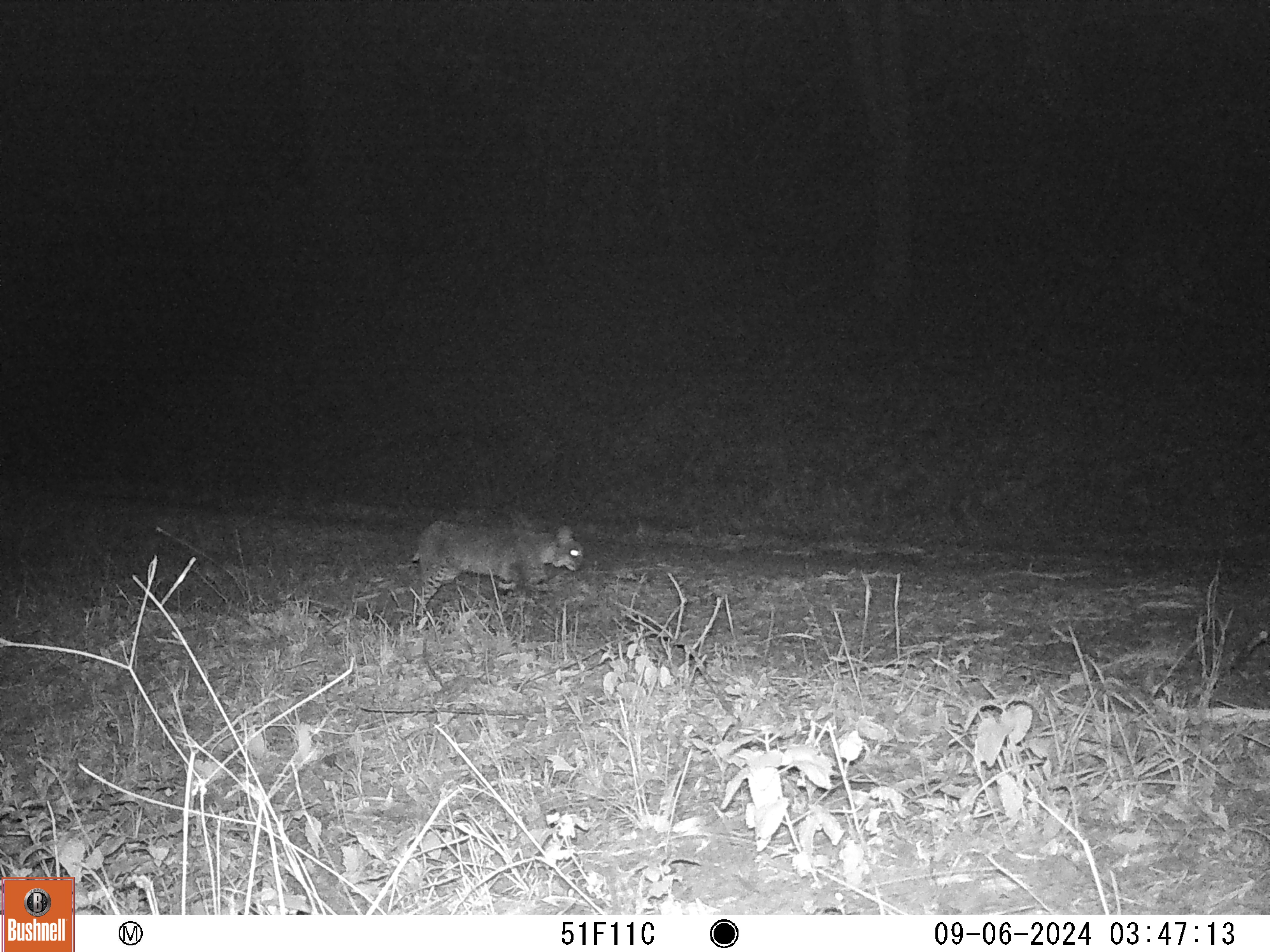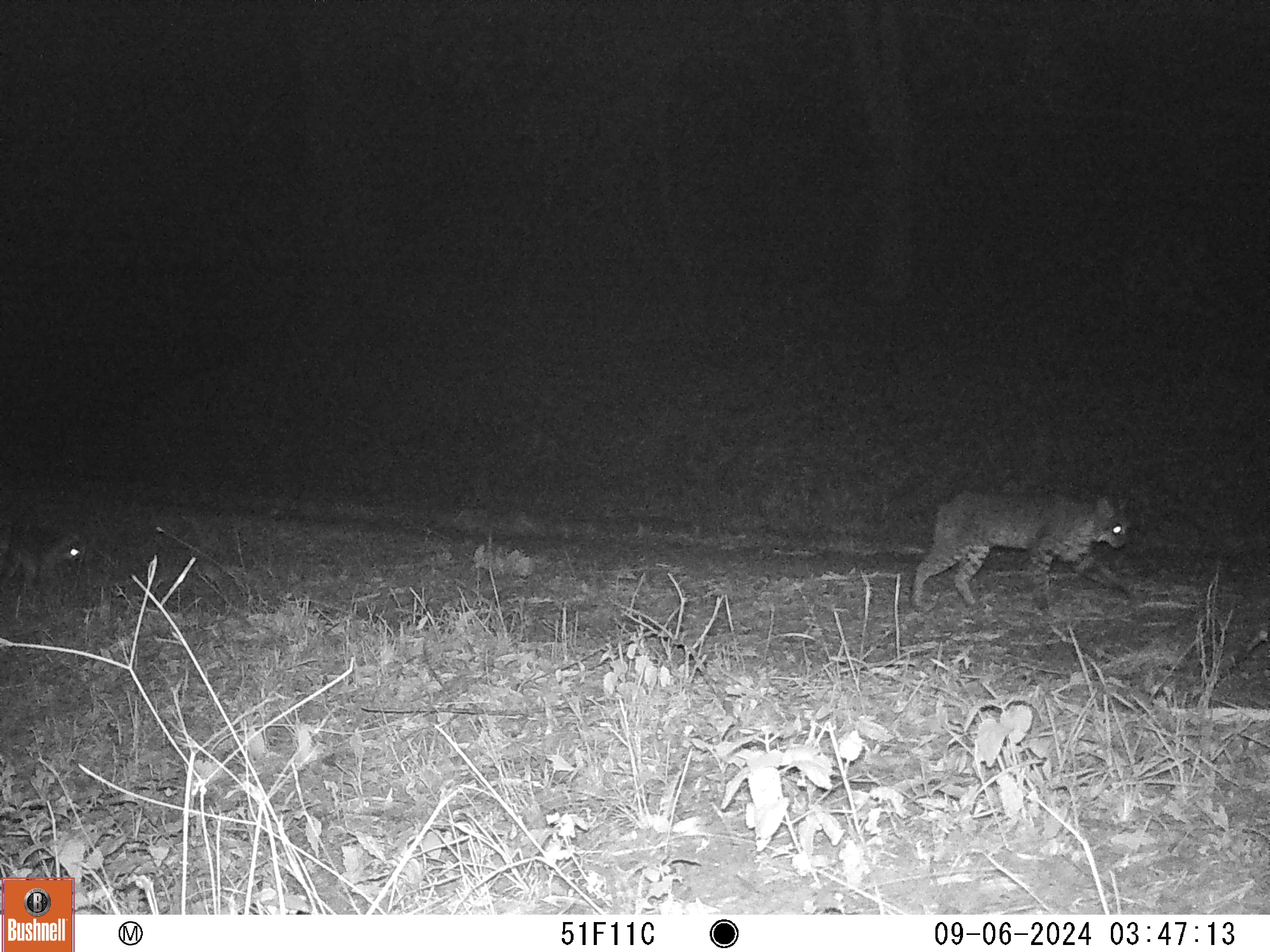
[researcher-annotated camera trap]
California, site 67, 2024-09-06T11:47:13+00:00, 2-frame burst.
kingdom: Animalia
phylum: Chordata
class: Mammalia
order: Carnivora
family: Felidae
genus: Lynx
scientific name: Lynx rufus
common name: bobcat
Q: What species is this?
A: Bobcat (Lynx rufus).